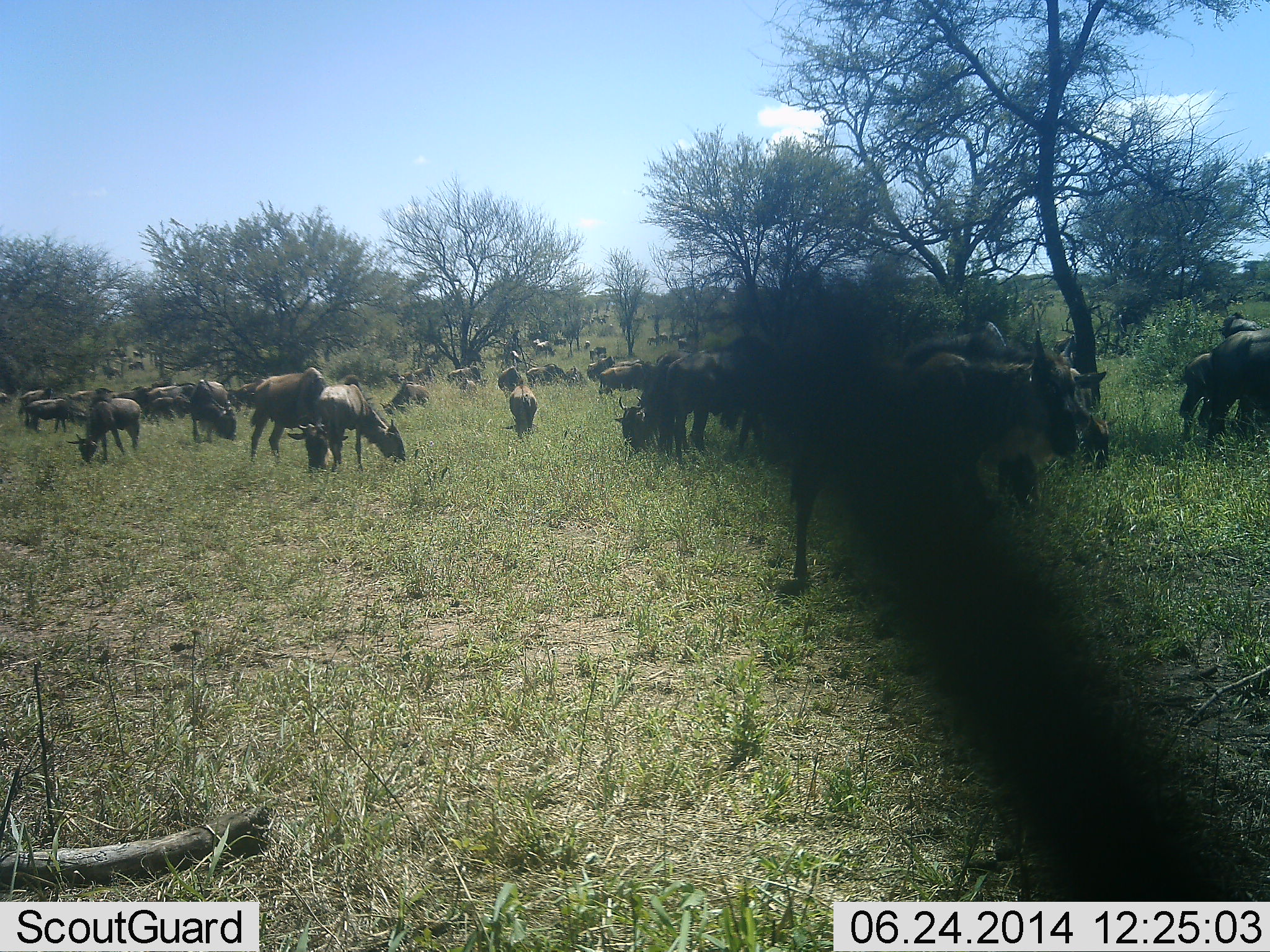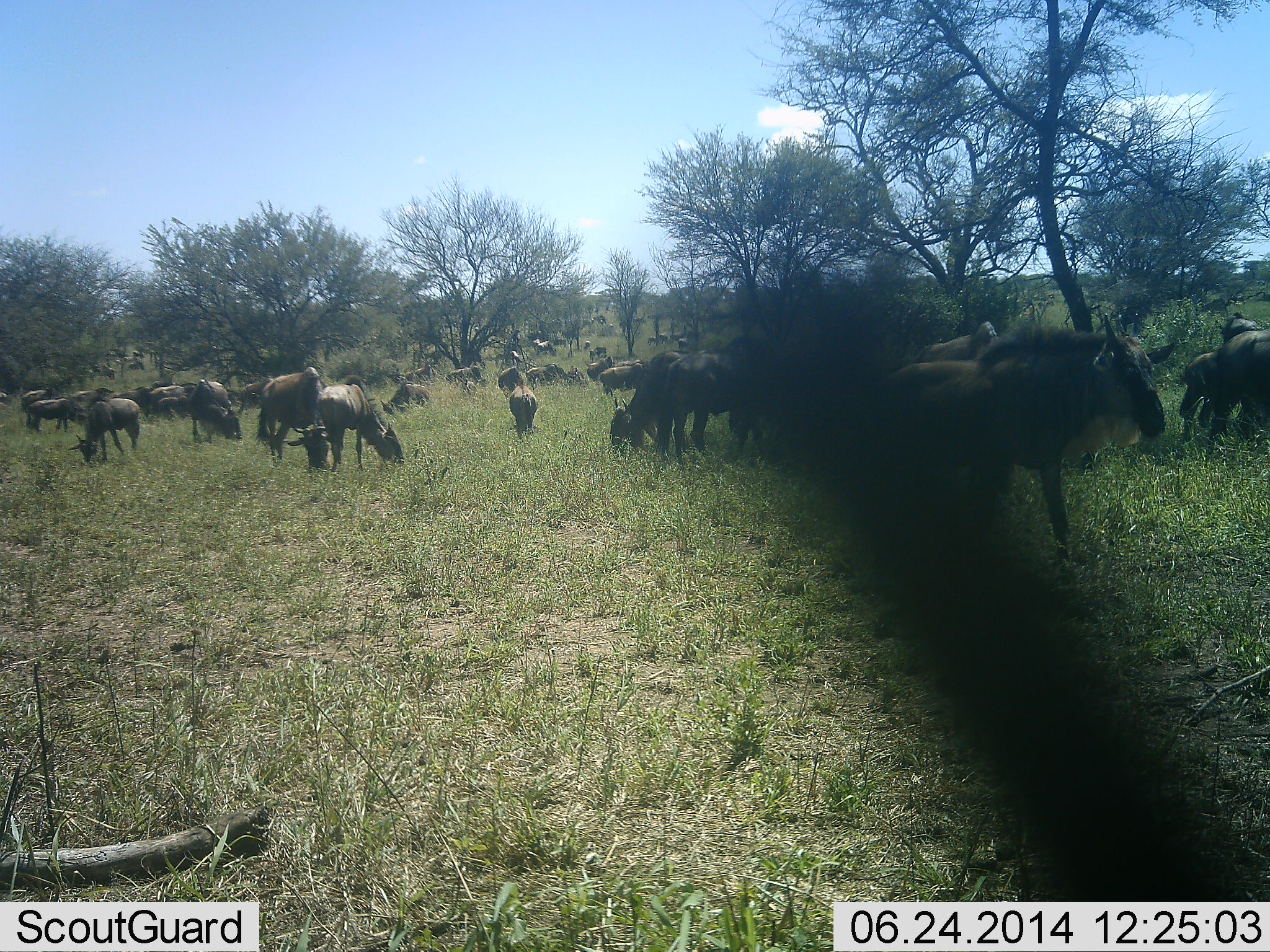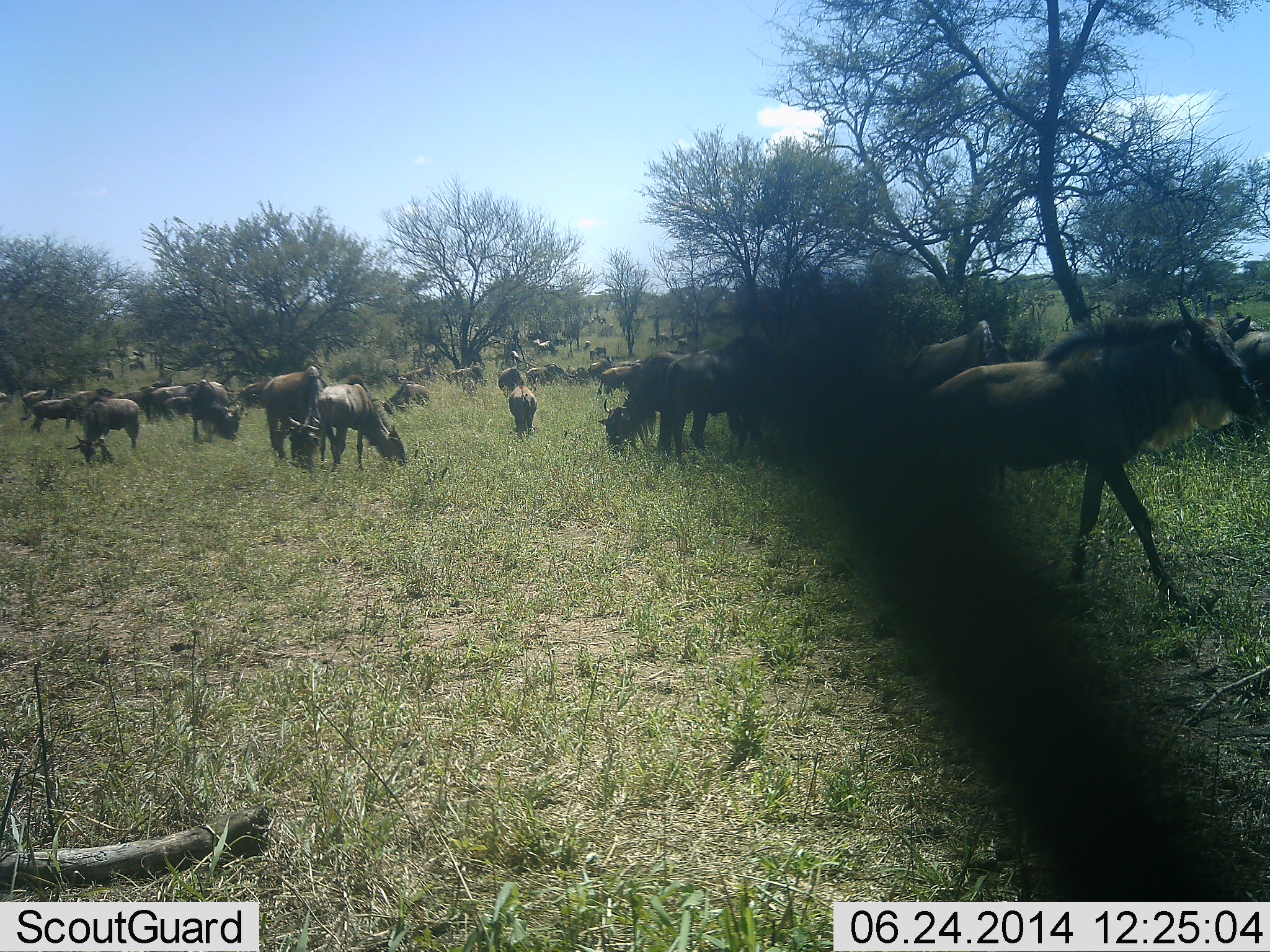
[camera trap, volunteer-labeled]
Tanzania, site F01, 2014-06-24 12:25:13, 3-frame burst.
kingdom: Animalia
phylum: Chordata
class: Mammalia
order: Artiodactyla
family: Bovidae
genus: Connochaetes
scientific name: Connochaetes taurinus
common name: blue wildebeest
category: wildebeest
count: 11-50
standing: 50%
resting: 20%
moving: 40%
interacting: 10%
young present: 10%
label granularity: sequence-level